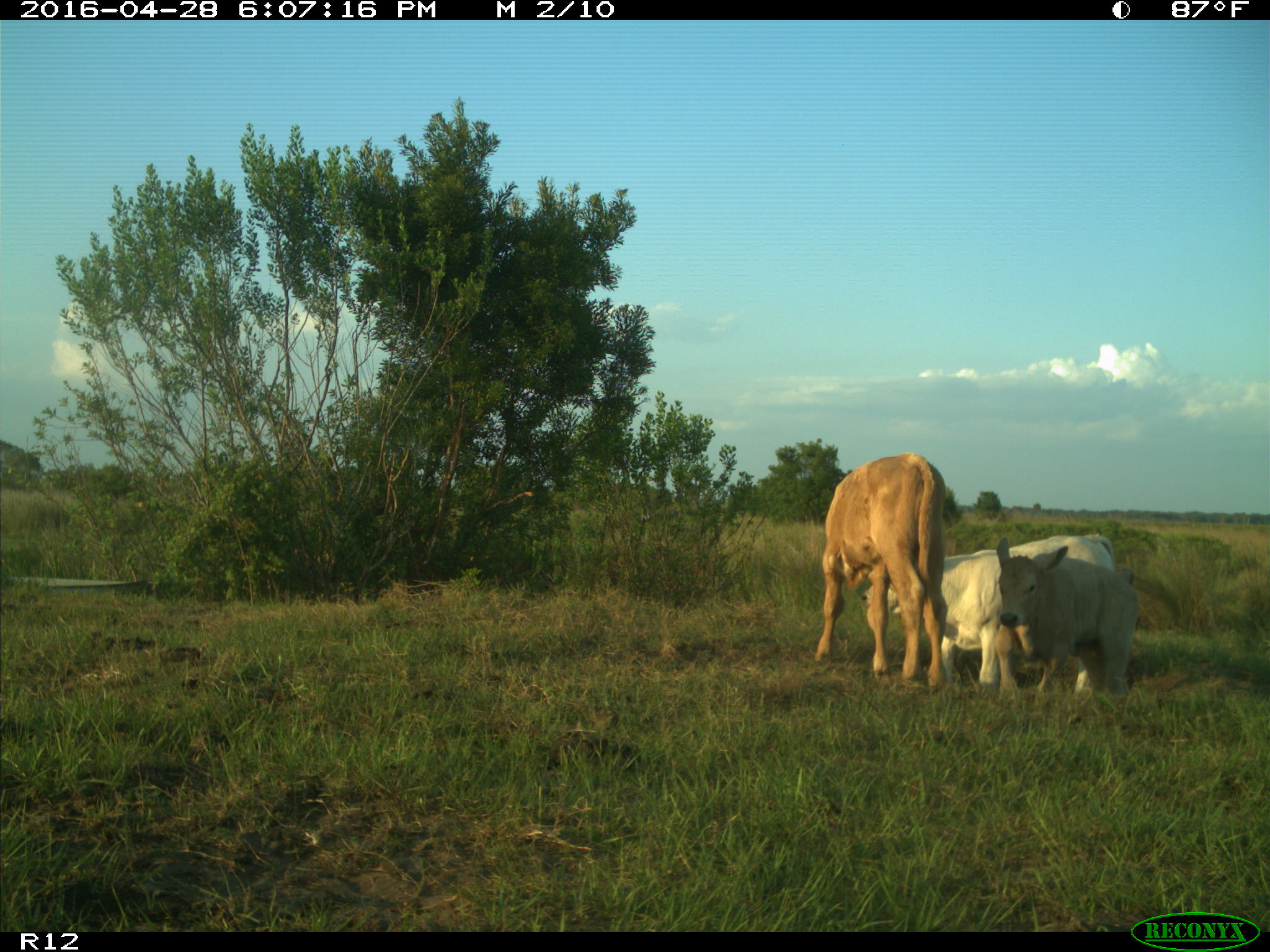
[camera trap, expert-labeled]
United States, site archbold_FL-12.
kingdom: Animalia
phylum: Chordata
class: Mammalia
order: Artiodactyla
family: Bovidae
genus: Bos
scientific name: Bos taurus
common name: domestic cow